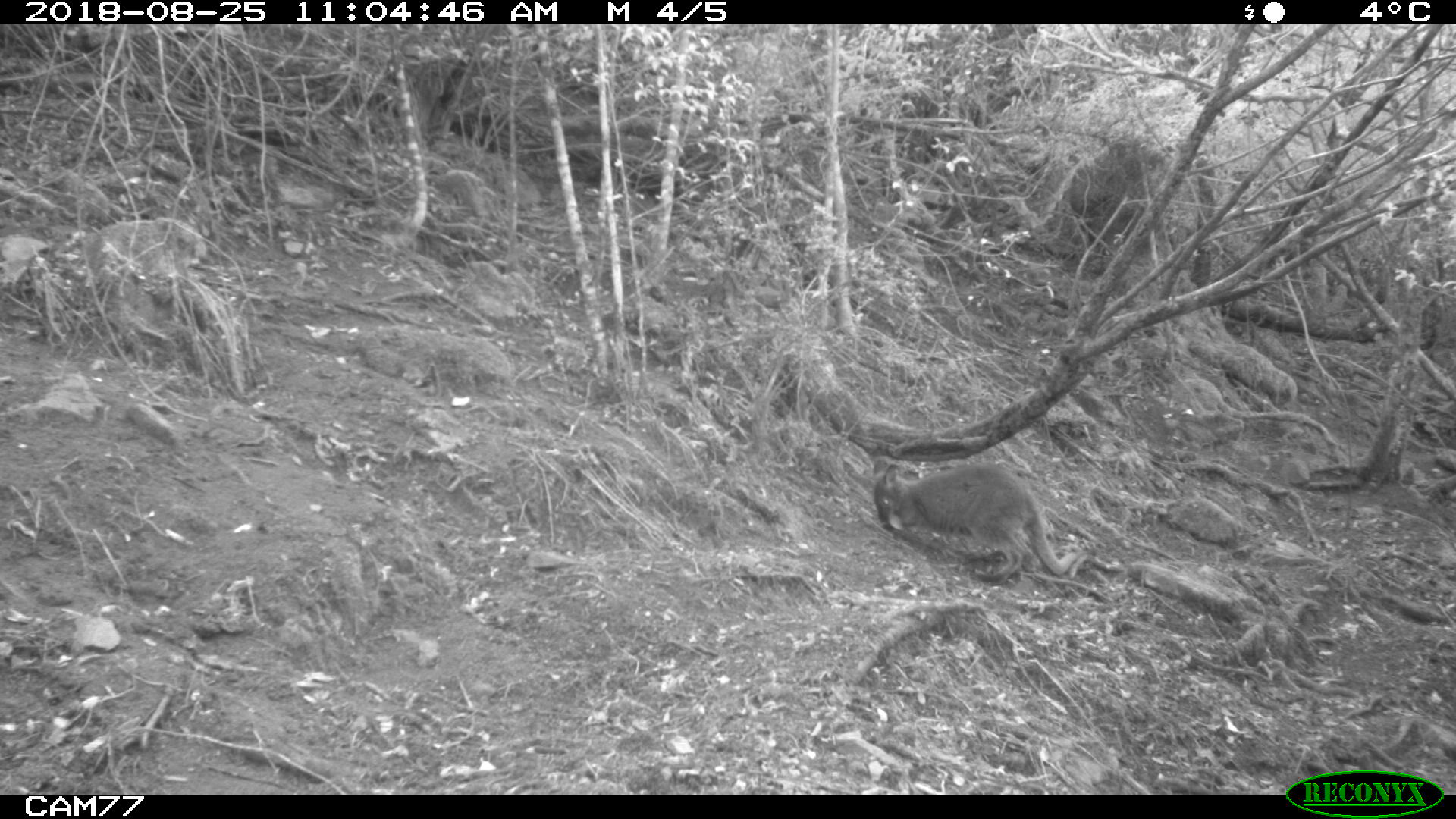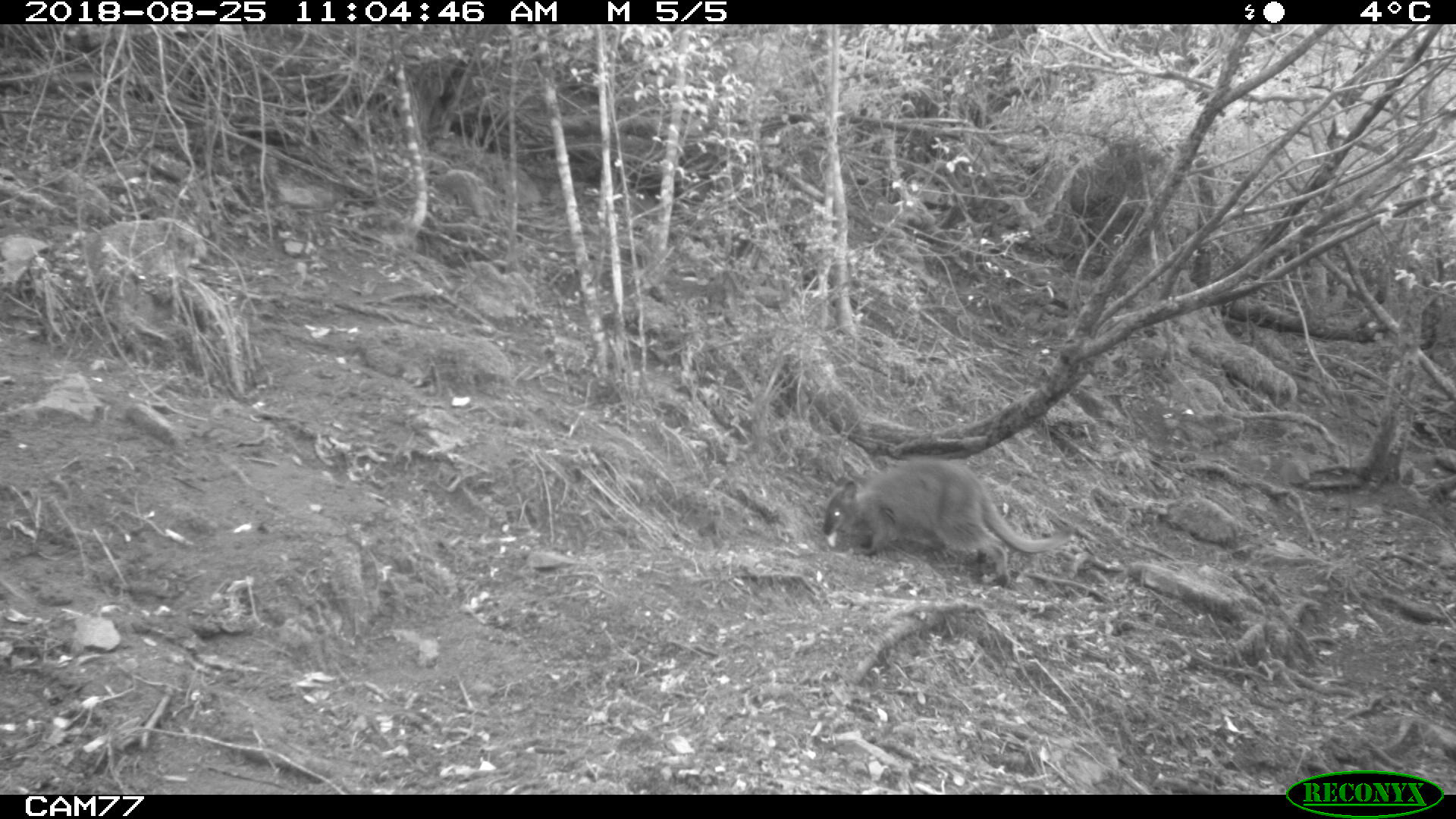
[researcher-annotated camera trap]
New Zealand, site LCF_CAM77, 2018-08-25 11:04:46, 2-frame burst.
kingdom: Animalia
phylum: Chordata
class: Mammalia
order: Diprotodontia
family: Macropodidae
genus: Notamacropus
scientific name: Notamacropus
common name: wallaby